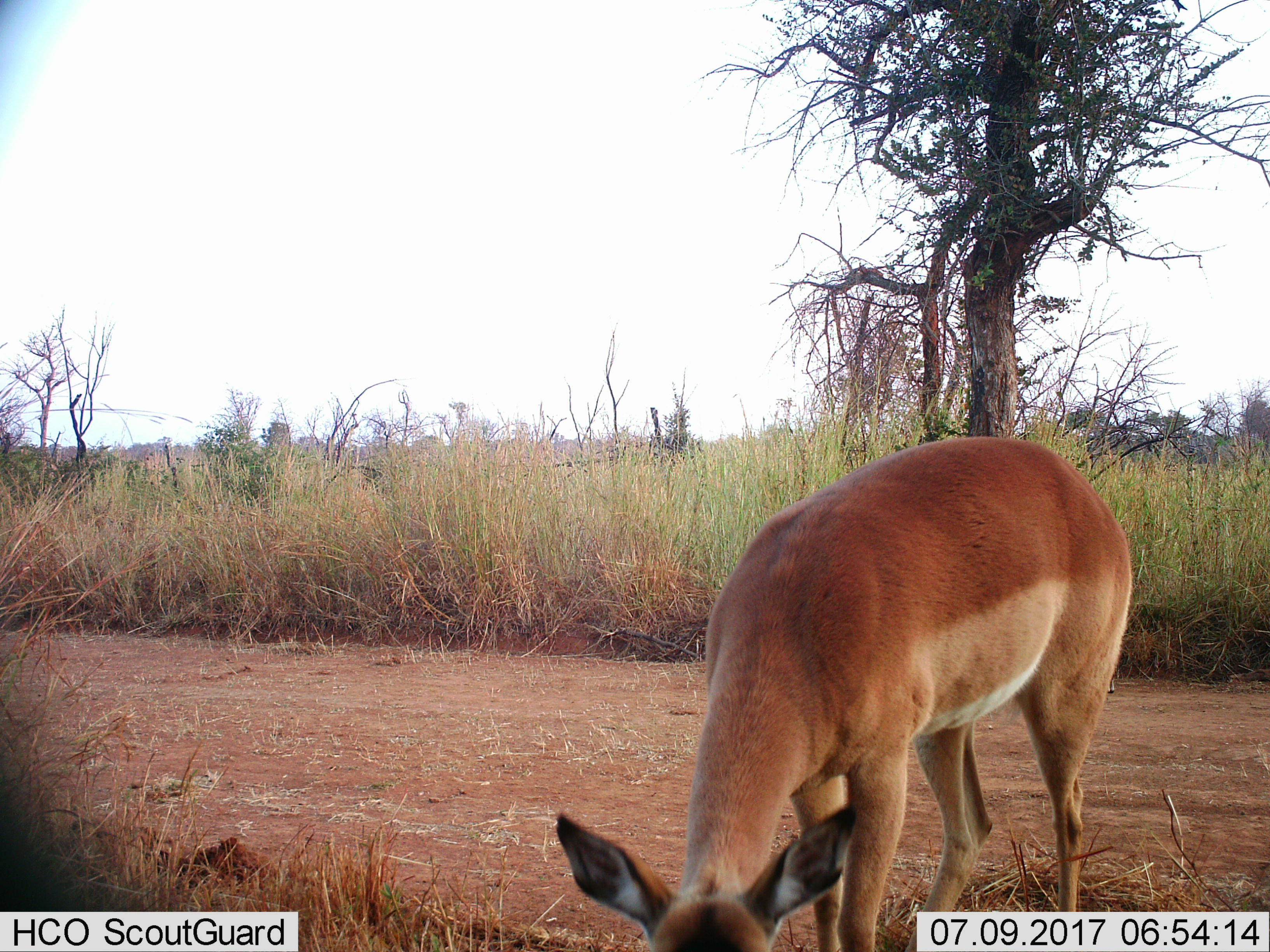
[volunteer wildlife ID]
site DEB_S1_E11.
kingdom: Animalia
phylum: Chordata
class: Mammalia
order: Artiodactyla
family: Bovidae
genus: Aepyceros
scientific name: Aepyceros melampus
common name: impala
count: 1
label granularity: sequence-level